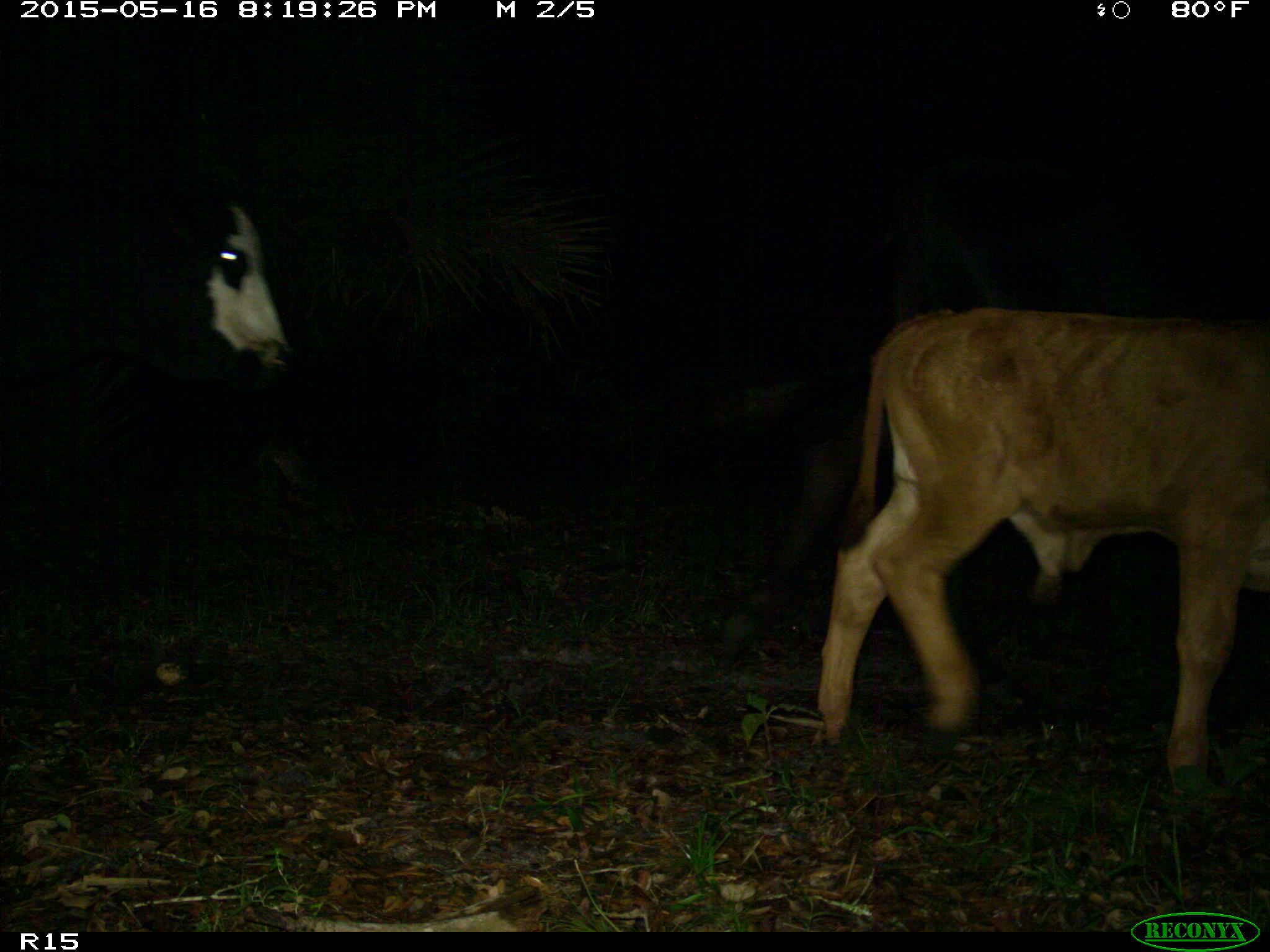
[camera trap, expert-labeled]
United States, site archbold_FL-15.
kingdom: Animalia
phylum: Chordata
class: Mammalia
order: Artiodactyla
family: Bovidae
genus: Bos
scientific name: Bos taurus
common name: domestic cow